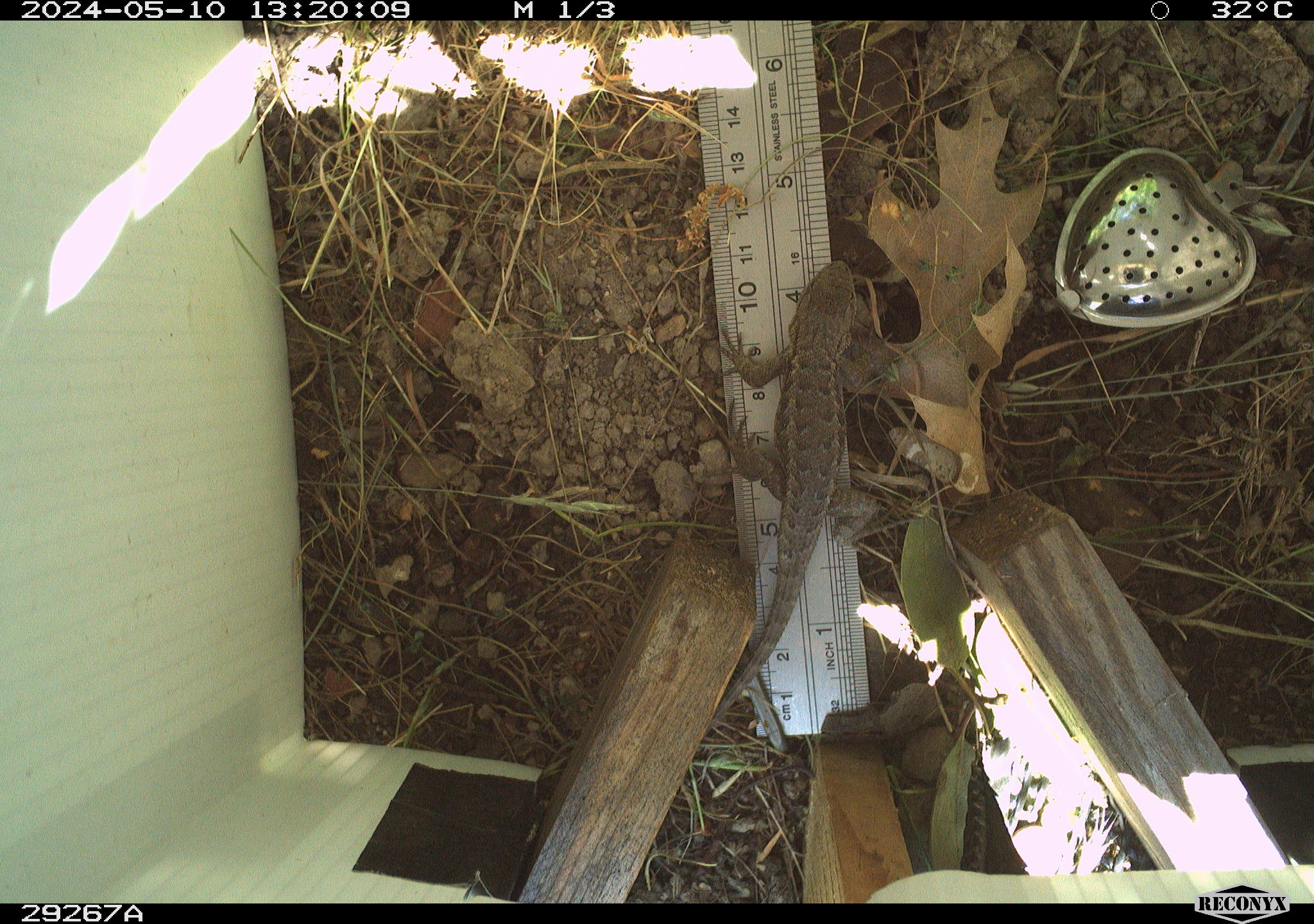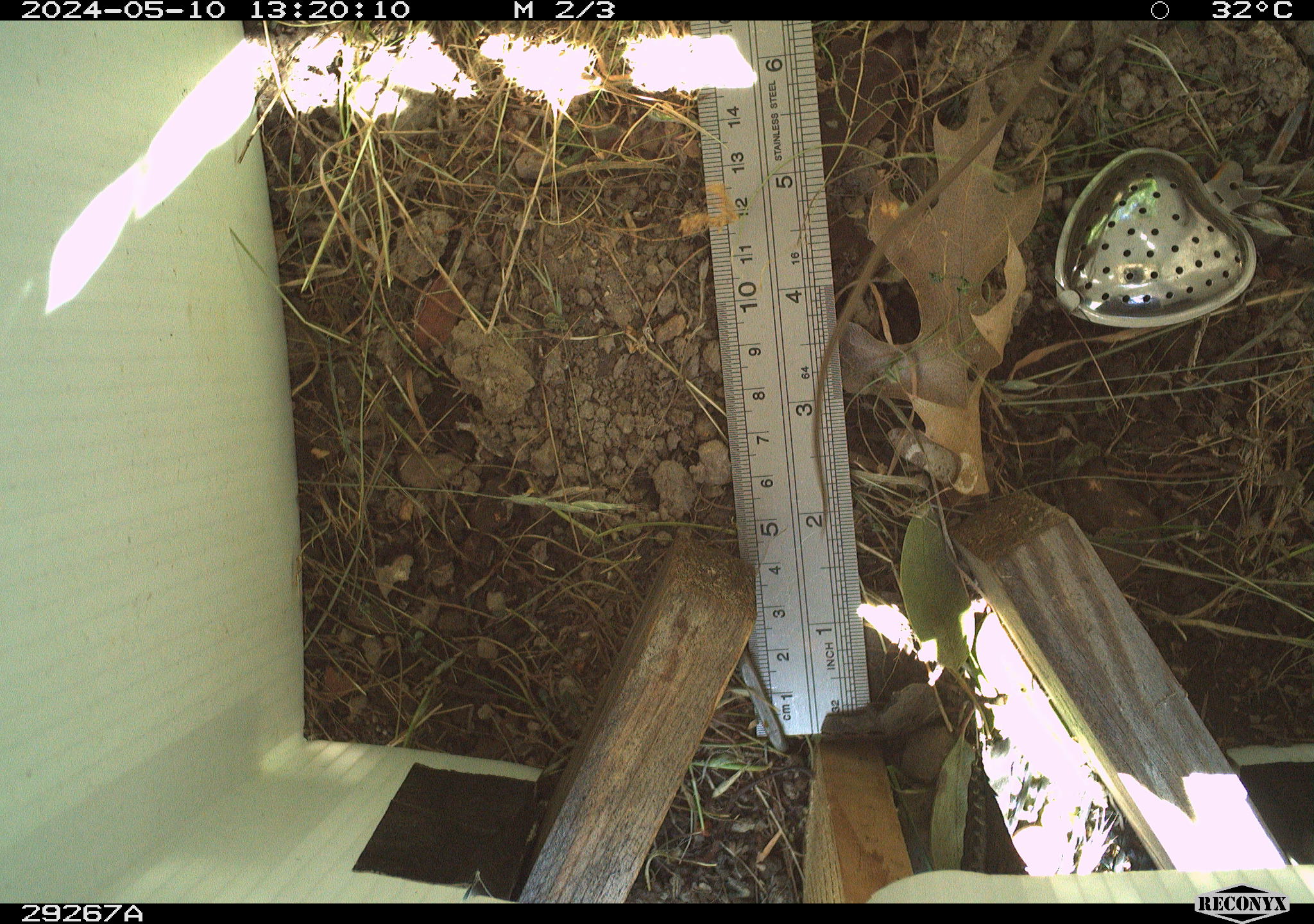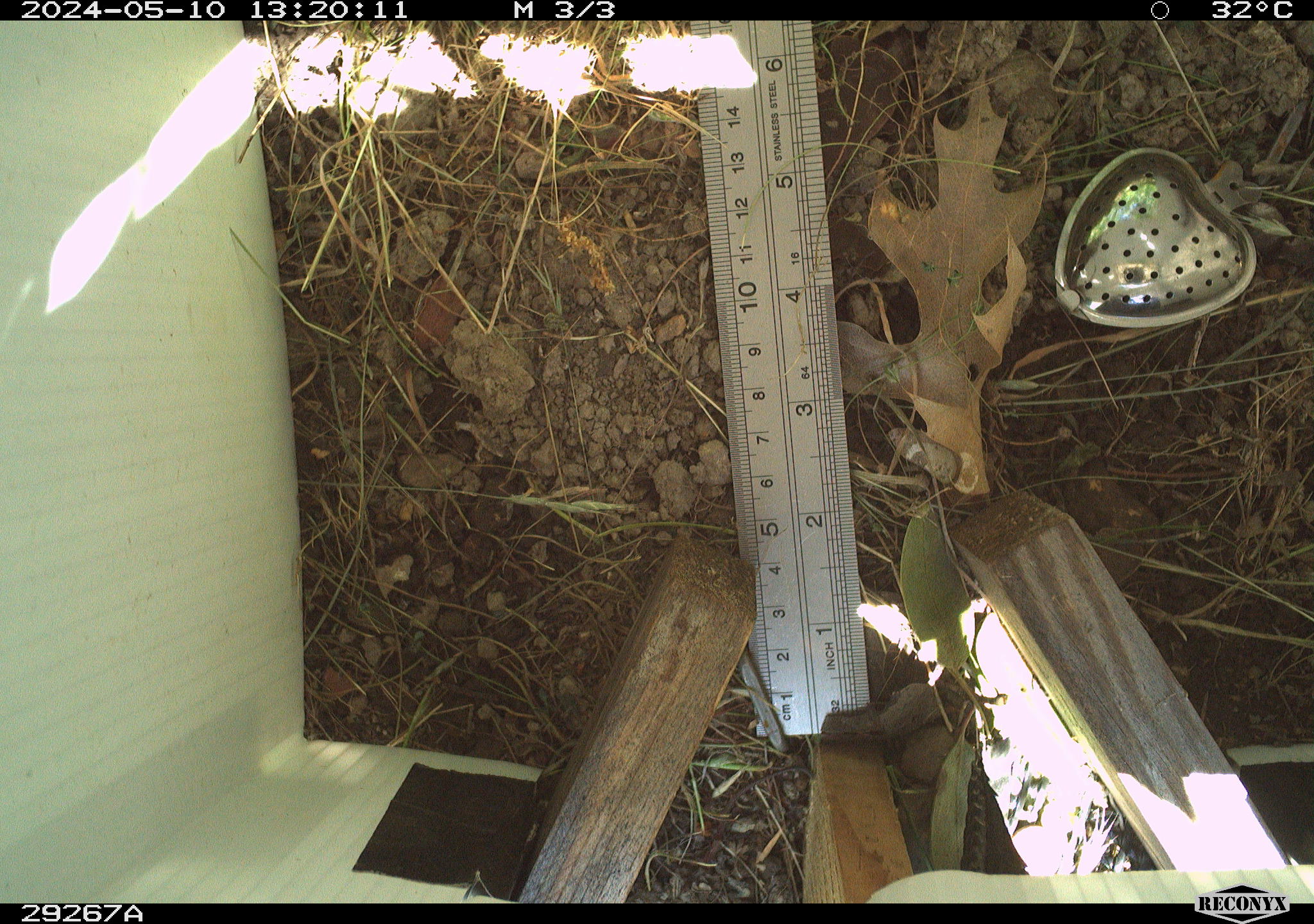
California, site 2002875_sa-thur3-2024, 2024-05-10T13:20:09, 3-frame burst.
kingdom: Animalia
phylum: Chordata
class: Reptilia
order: Squamata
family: Phrynosomatidae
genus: Sceloporus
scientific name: Sceloporus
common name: spiny lizards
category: sceloporus species